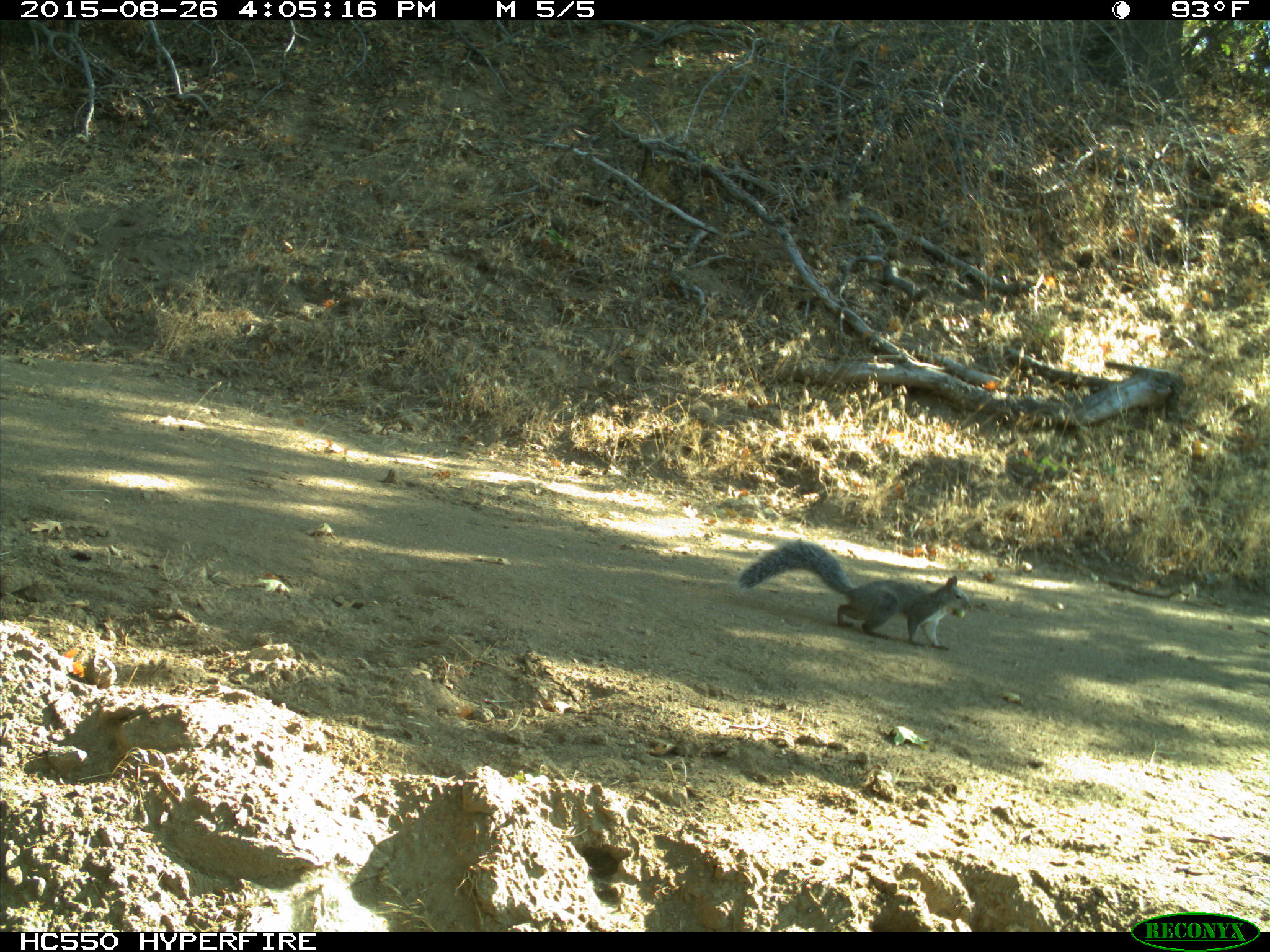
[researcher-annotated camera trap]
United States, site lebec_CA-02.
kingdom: Animalia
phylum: Chordata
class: Mammalia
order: Rodentia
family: Sciuridae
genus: Sciurus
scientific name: Sciurus carolinensis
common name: eastern gray squirrel